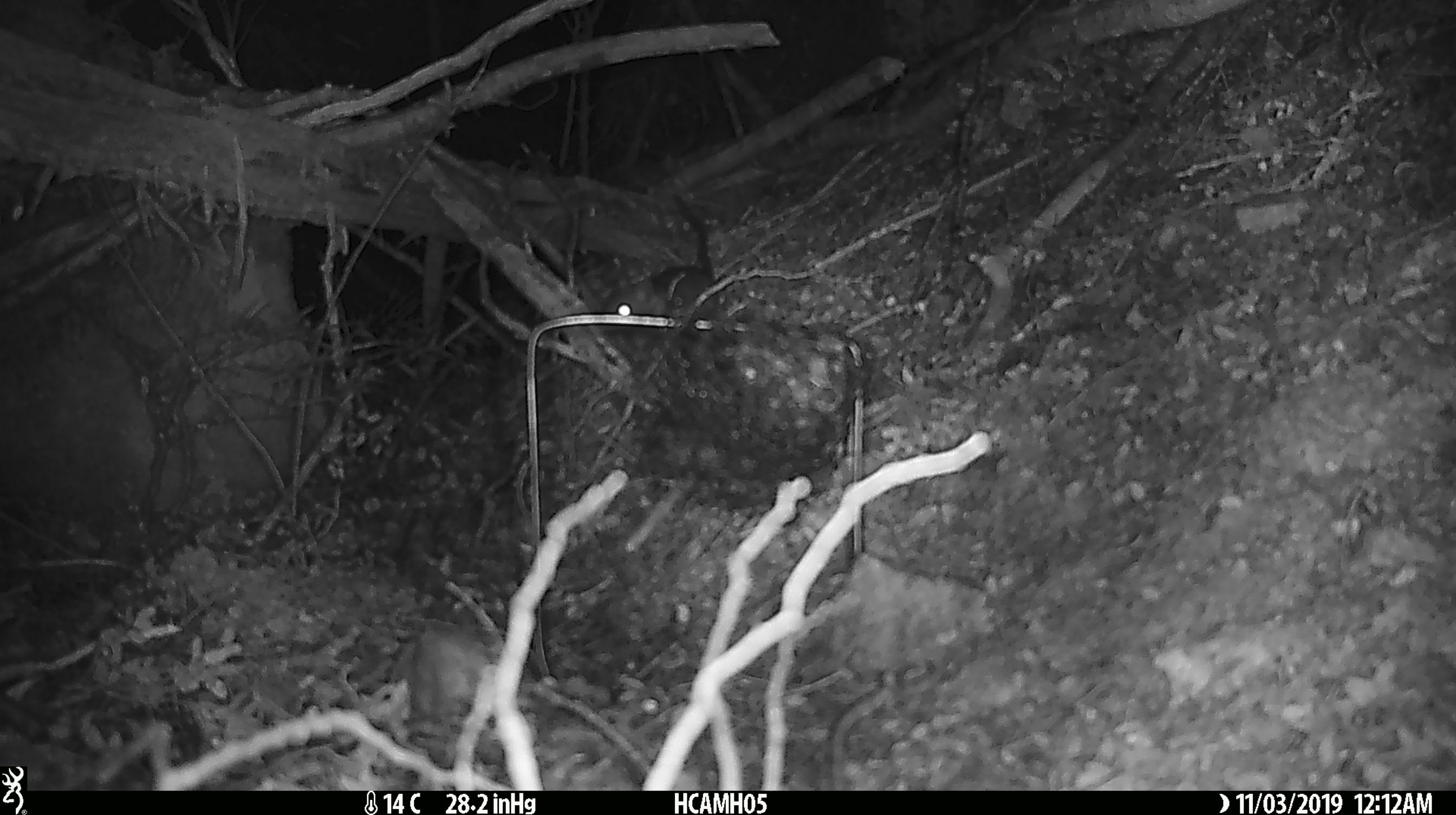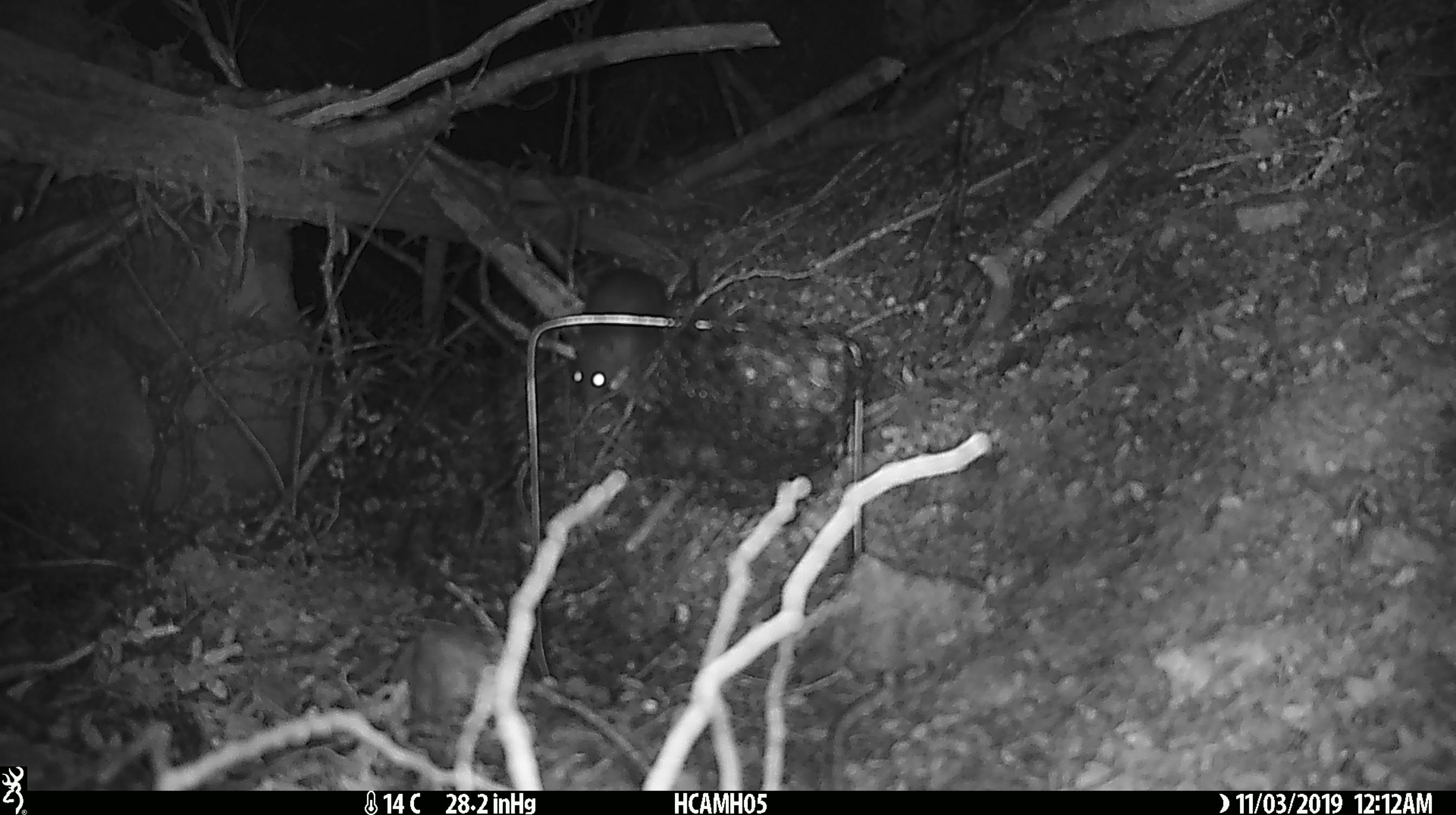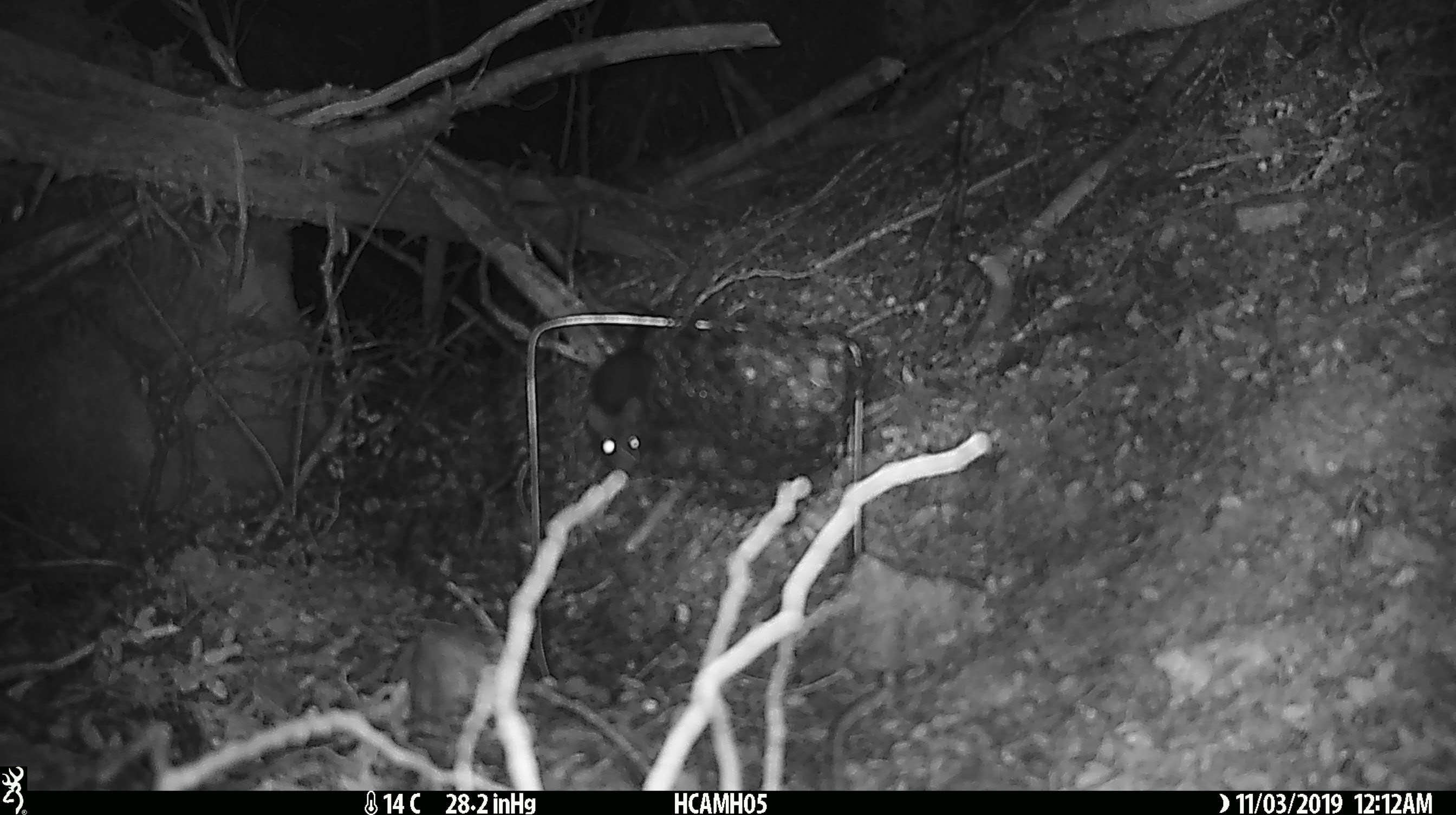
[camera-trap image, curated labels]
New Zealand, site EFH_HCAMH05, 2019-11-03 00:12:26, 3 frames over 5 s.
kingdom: Animalia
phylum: Chordata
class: Mammalia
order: Rodentia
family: Muridae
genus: Rattus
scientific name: Rattus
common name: rat